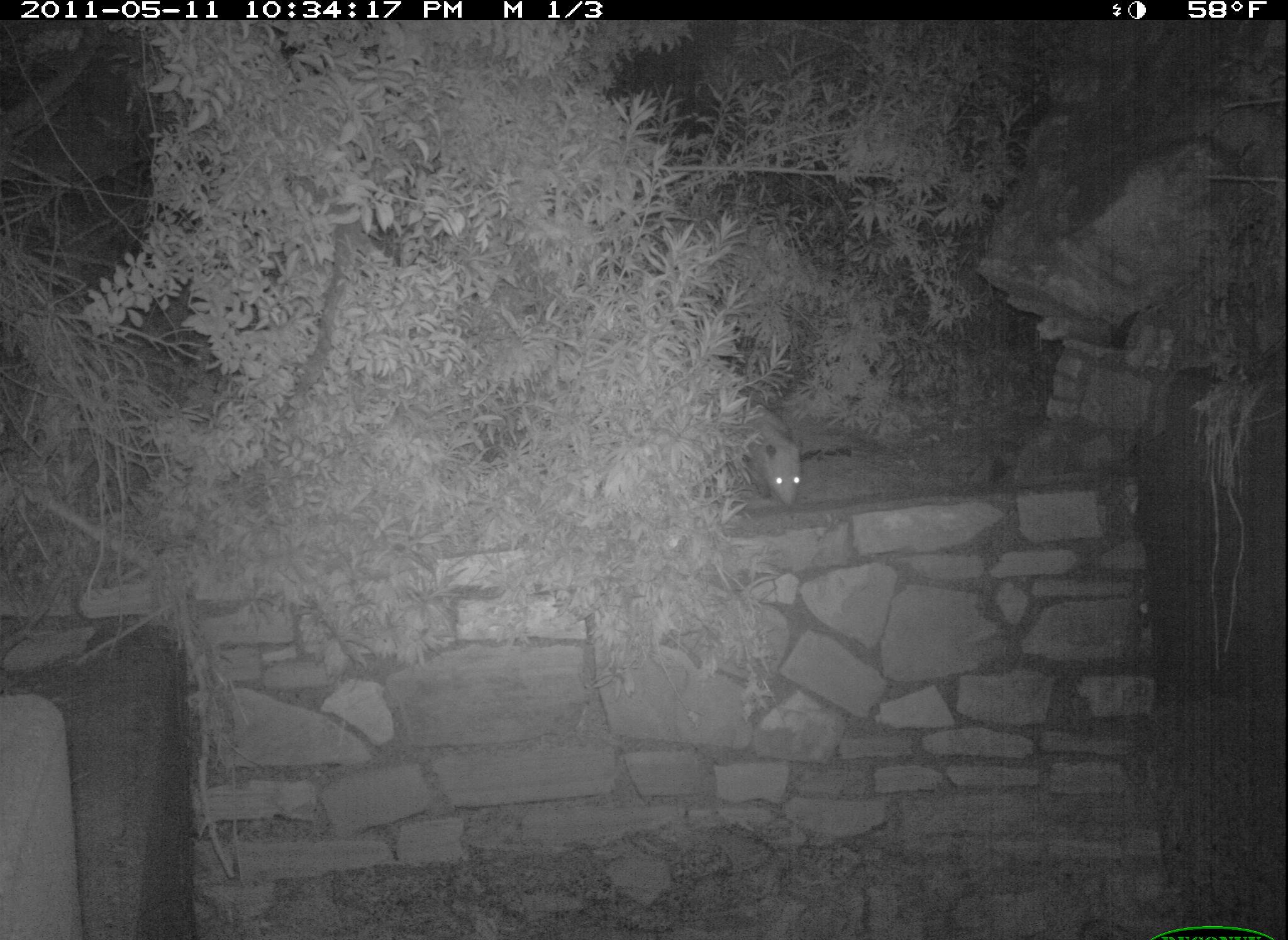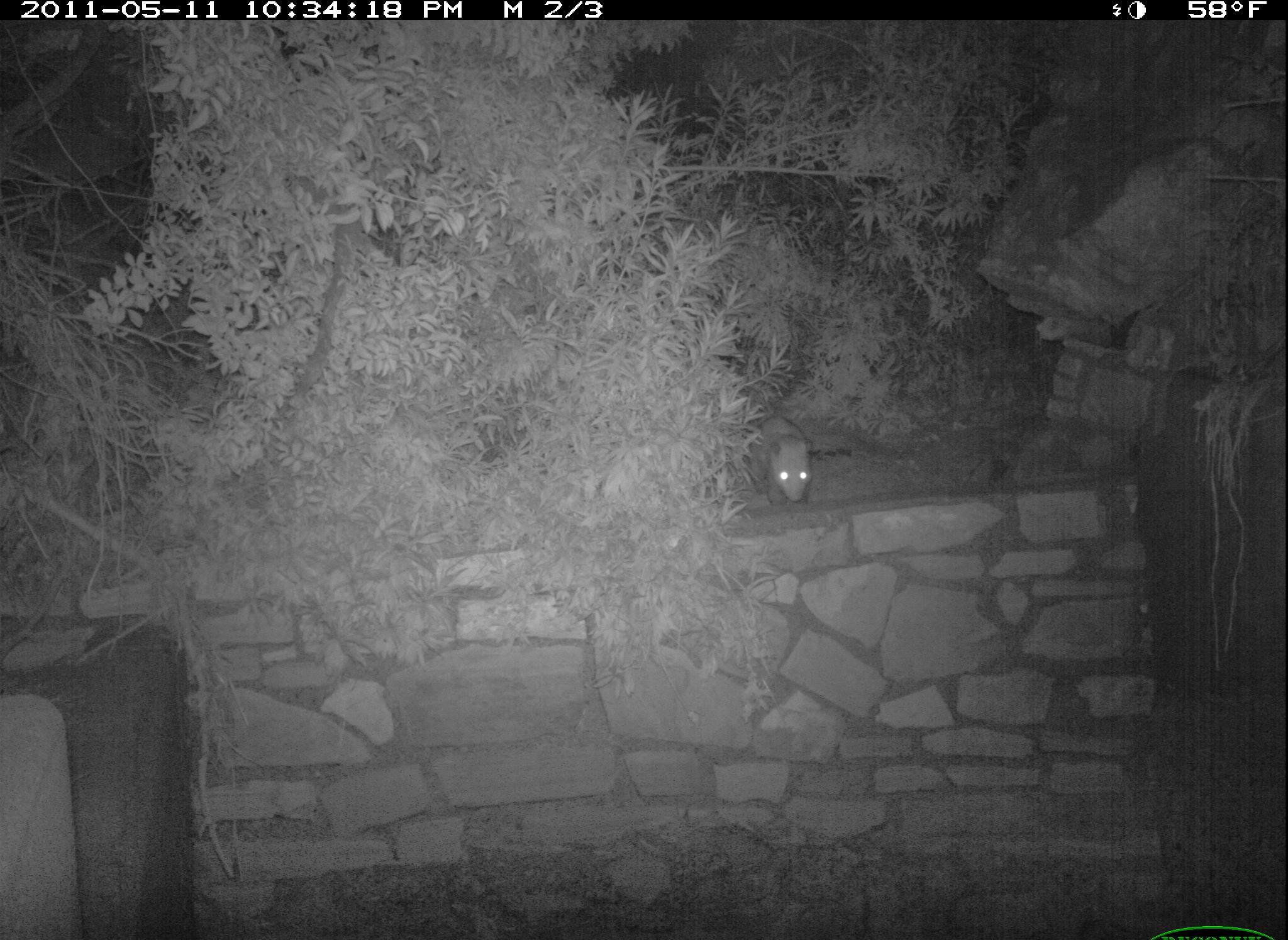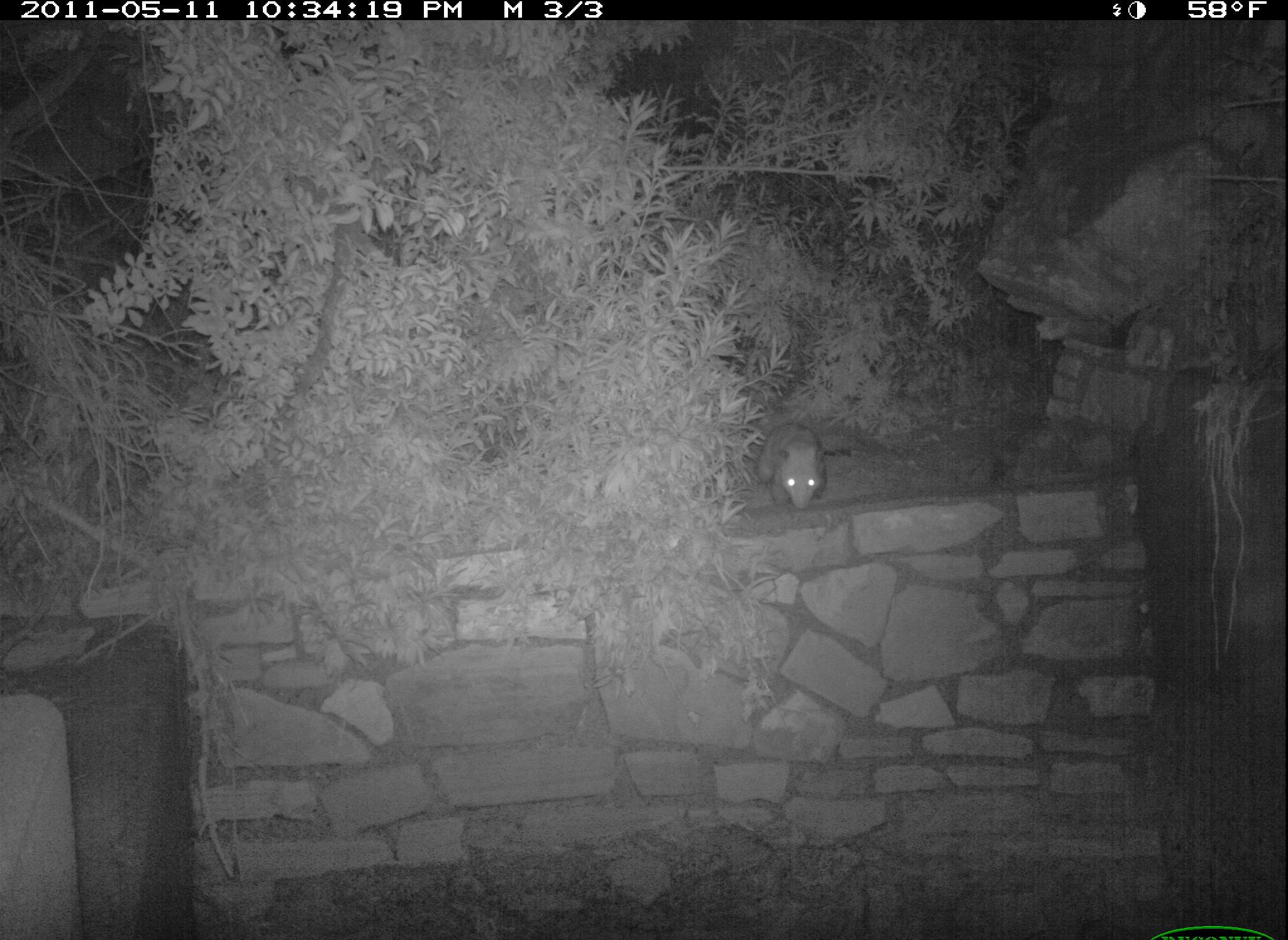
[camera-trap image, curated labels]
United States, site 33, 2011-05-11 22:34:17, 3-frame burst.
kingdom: Animalia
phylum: Chordata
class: Mammalia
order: Didelphimorphia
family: Didelphidae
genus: Didelphis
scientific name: Didelphis virginiana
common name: virginia opossum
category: opossum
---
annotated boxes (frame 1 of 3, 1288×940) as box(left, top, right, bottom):
opossum: box(715, 380, 807, 514)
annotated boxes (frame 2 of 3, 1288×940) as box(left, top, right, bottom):
opossum: box(708, 379, 823, 512)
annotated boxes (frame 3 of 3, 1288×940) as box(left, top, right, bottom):
opossum: box(739, 411, 850, 522)